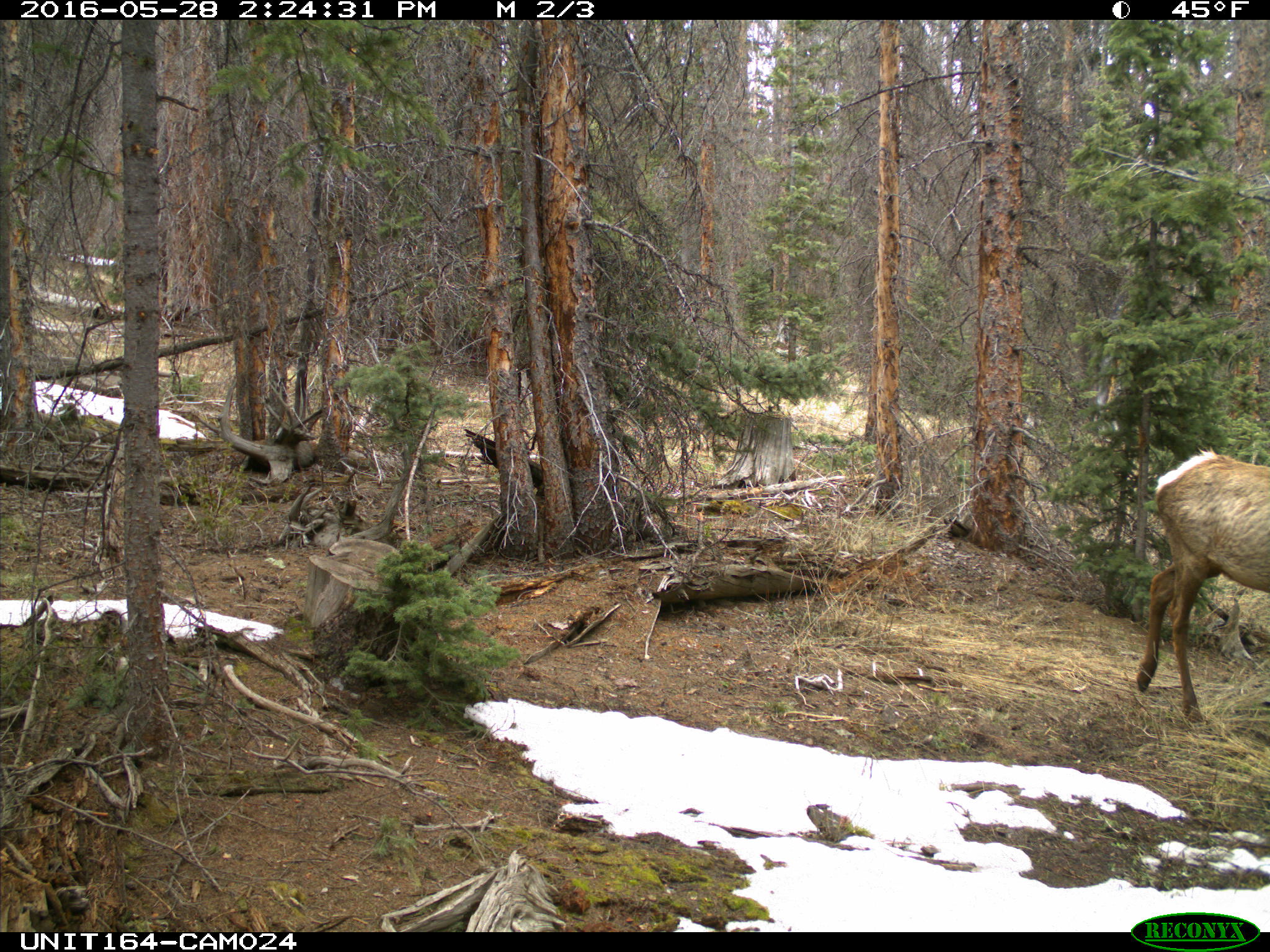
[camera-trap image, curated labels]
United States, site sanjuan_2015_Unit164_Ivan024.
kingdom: Animalia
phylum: Chordata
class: Mammalia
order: Artiodactyla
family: Cervidae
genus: Cervus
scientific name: Cervus elaphus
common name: red deer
Cervus elaphus (red deer).